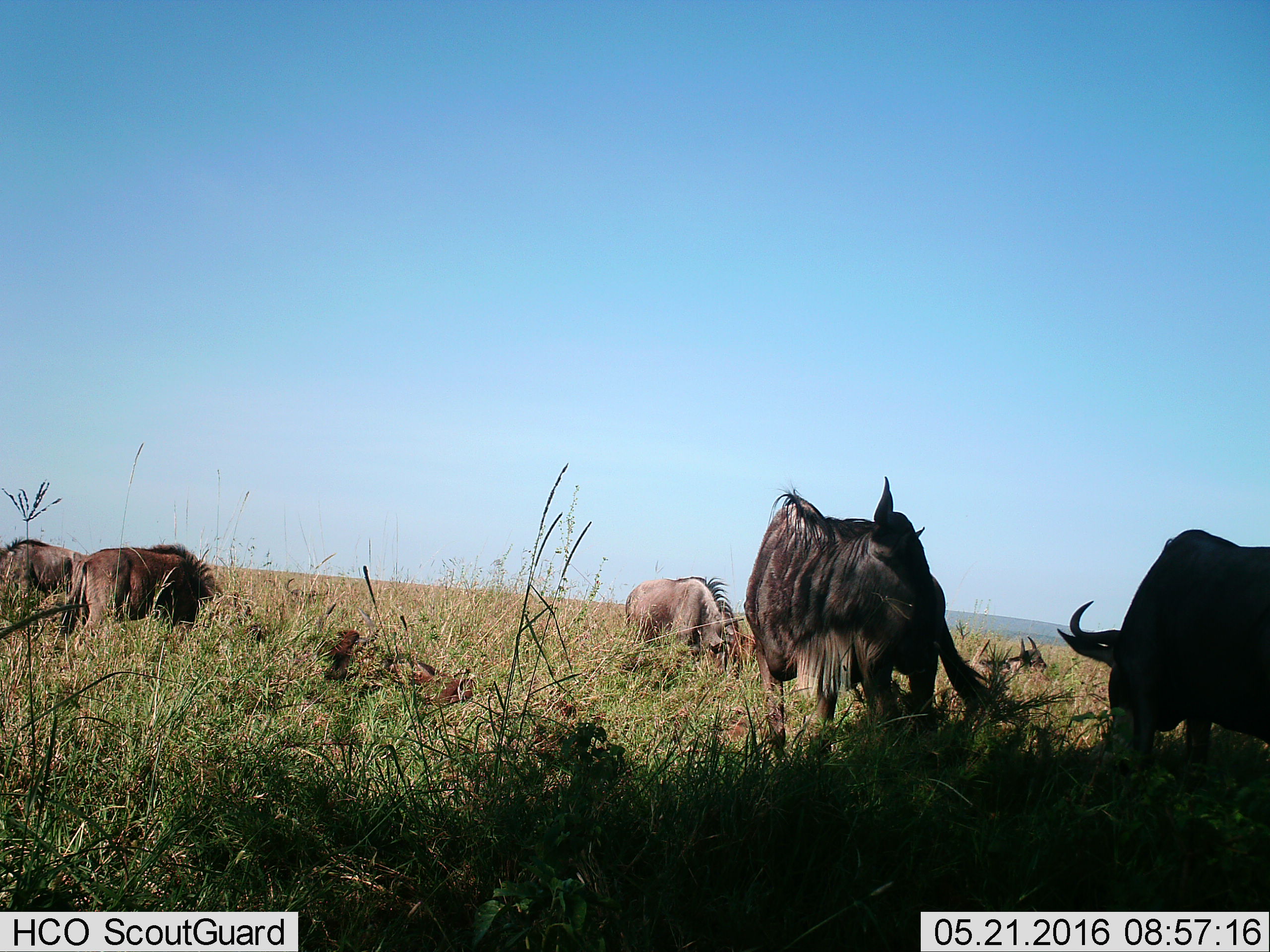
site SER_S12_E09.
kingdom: Animalia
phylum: Chordata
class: Mammalia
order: Artiodactyla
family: Bovidae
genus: Connochaetes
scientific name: Connochaetes taurinus taurinus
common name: blue wildebeest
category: wildebeestblue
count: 7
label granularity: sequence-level